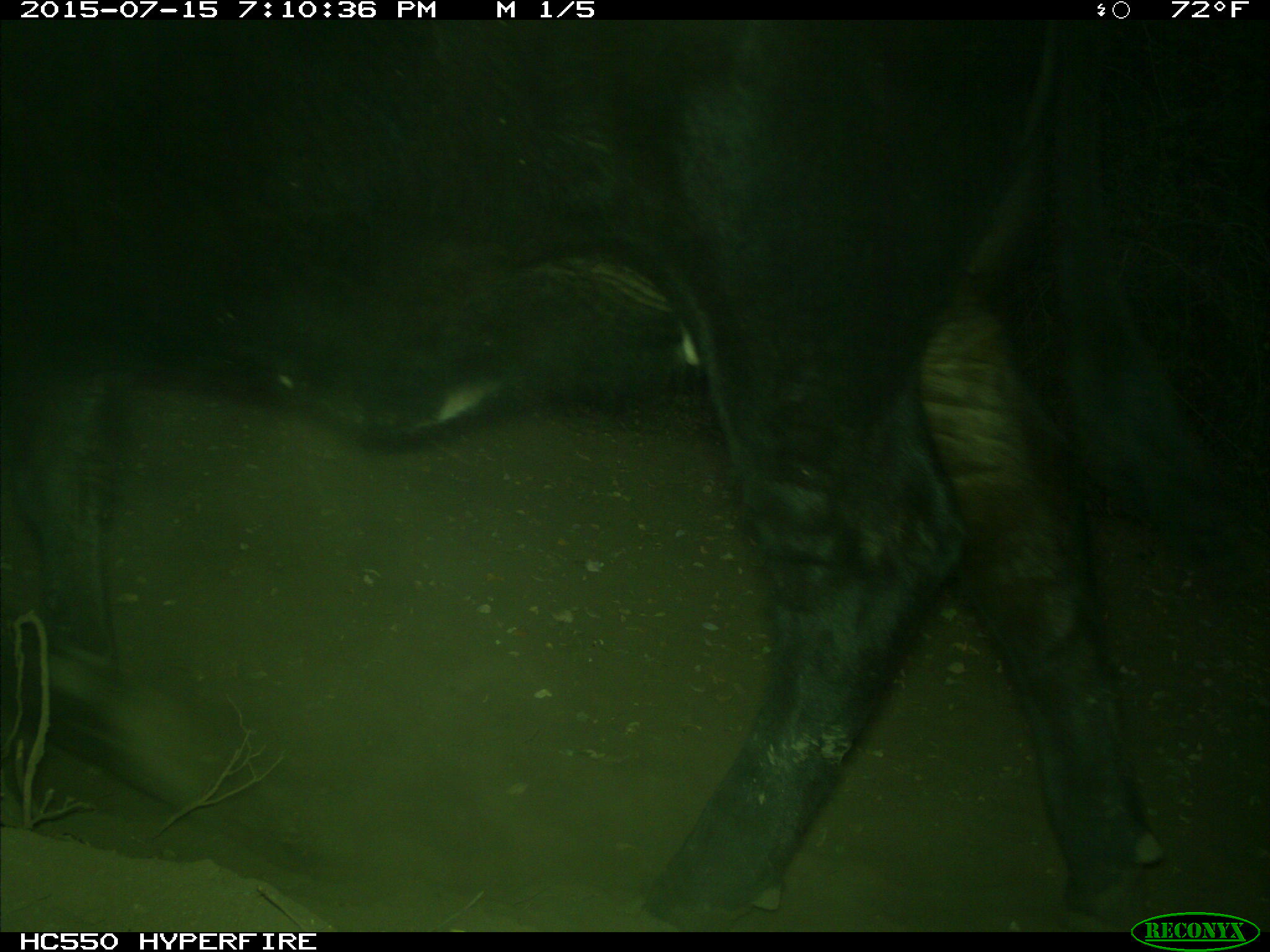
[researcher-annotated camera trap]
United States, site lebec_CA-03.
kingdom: Animalia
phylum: Chordata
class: Mammalia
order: Artiodactyla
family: Bovidae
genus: Bos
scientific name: Bos taurus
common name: domestic cow